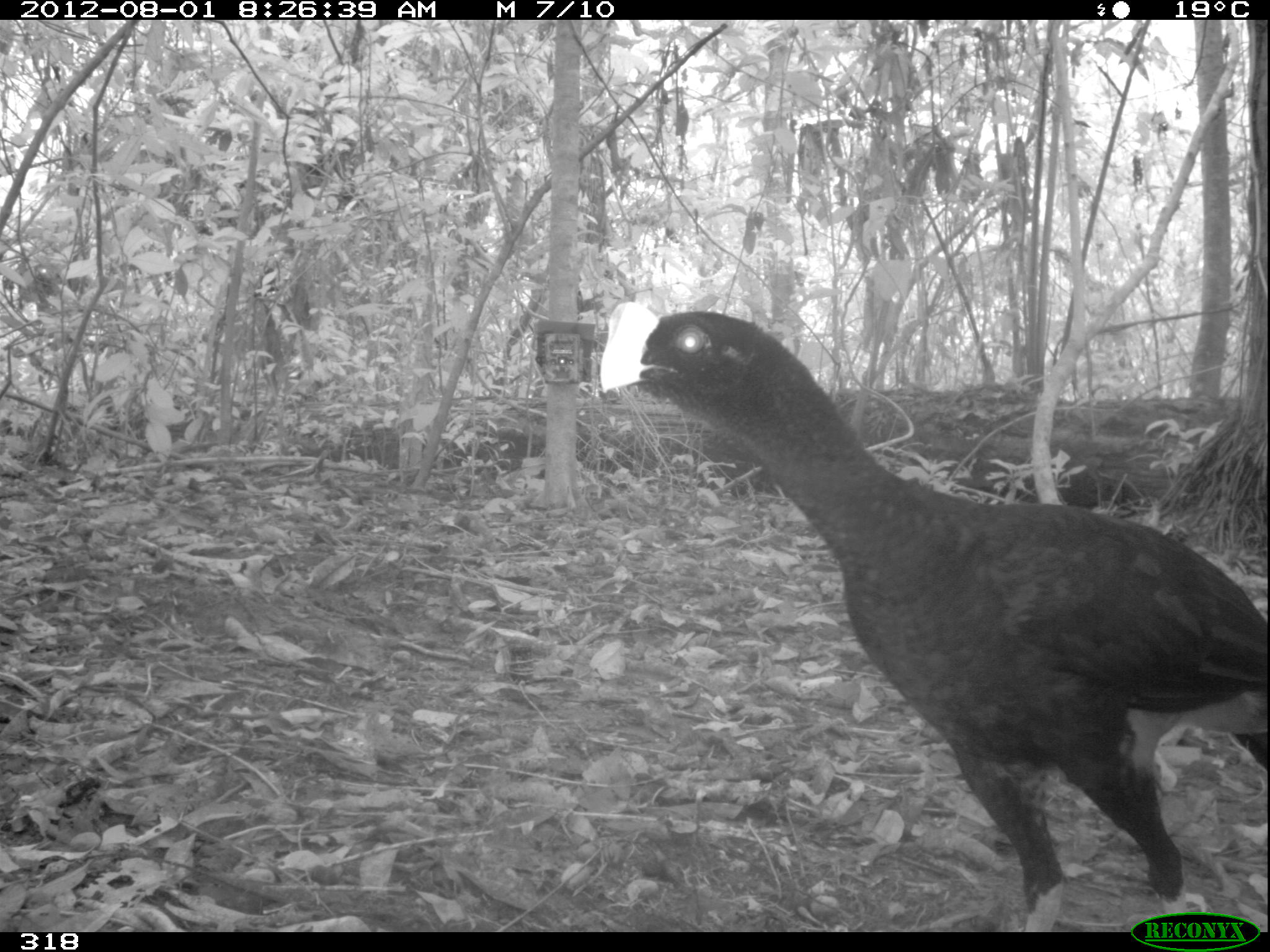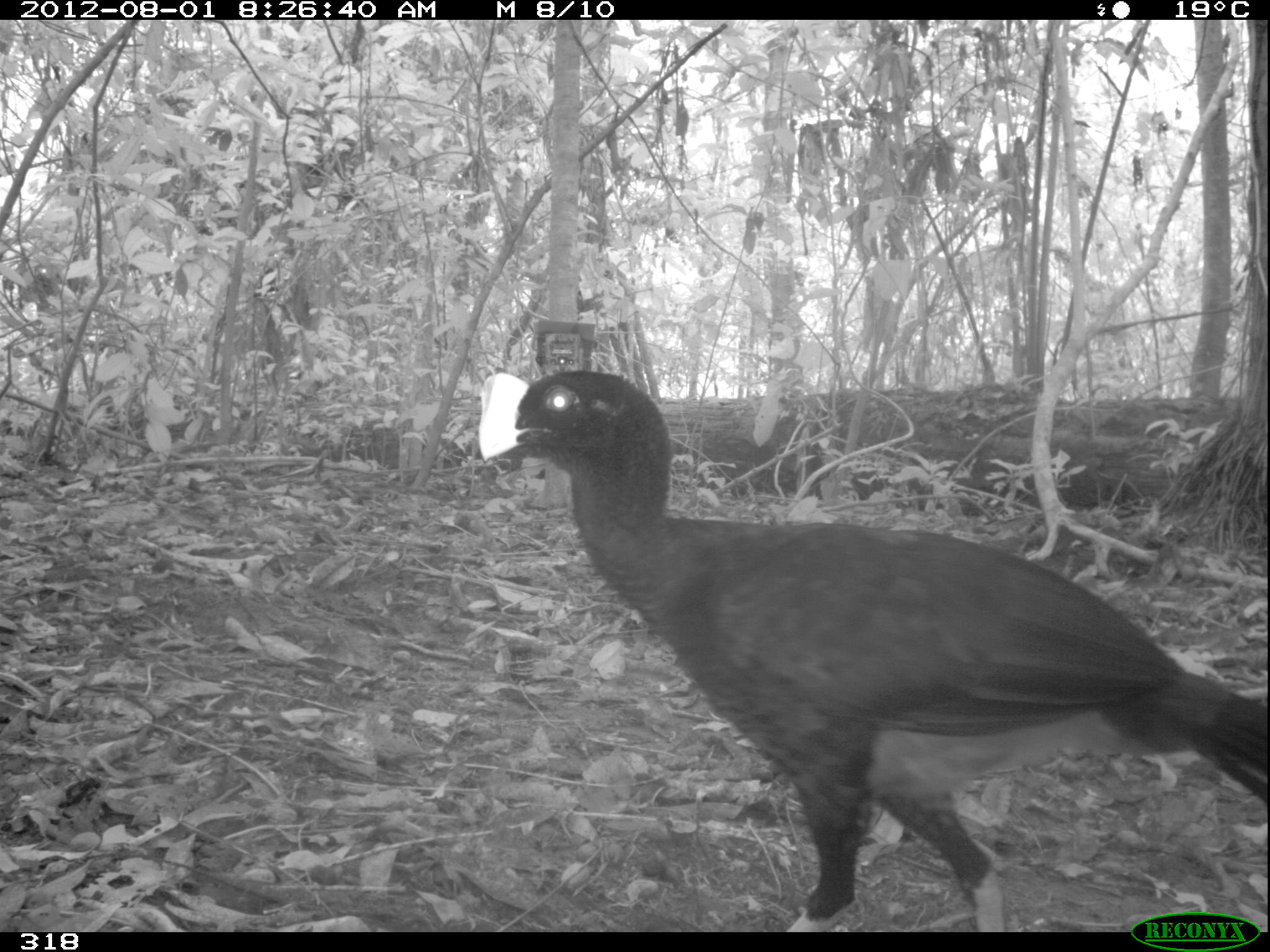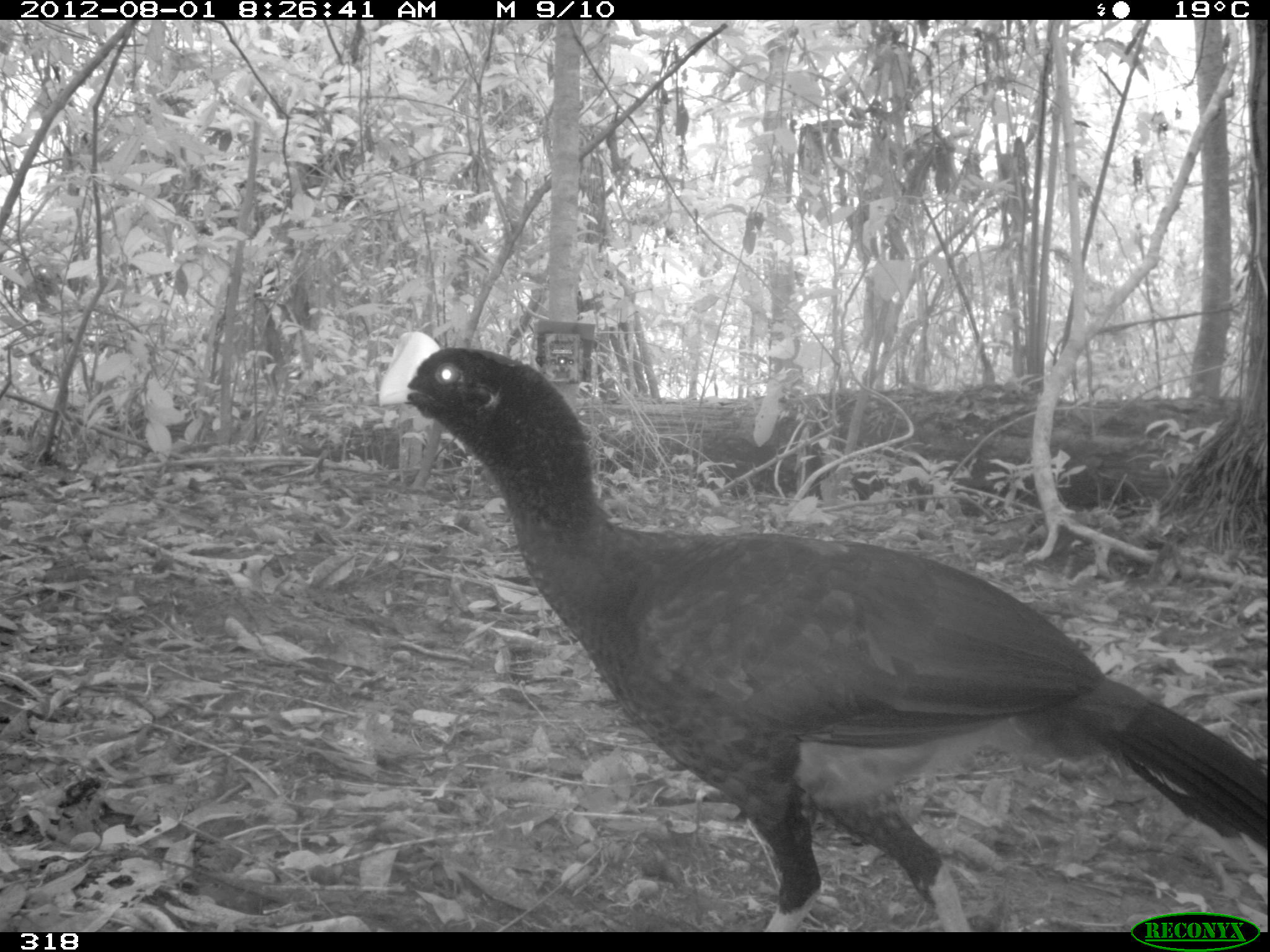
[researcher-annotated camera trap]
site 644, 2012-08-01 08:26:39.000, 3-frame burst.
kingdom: Animalia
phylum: Chordata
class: Aves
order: Galliformes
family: Cracidae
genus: Mitu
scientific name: Mitu tuberosum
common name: razor-billed curassow